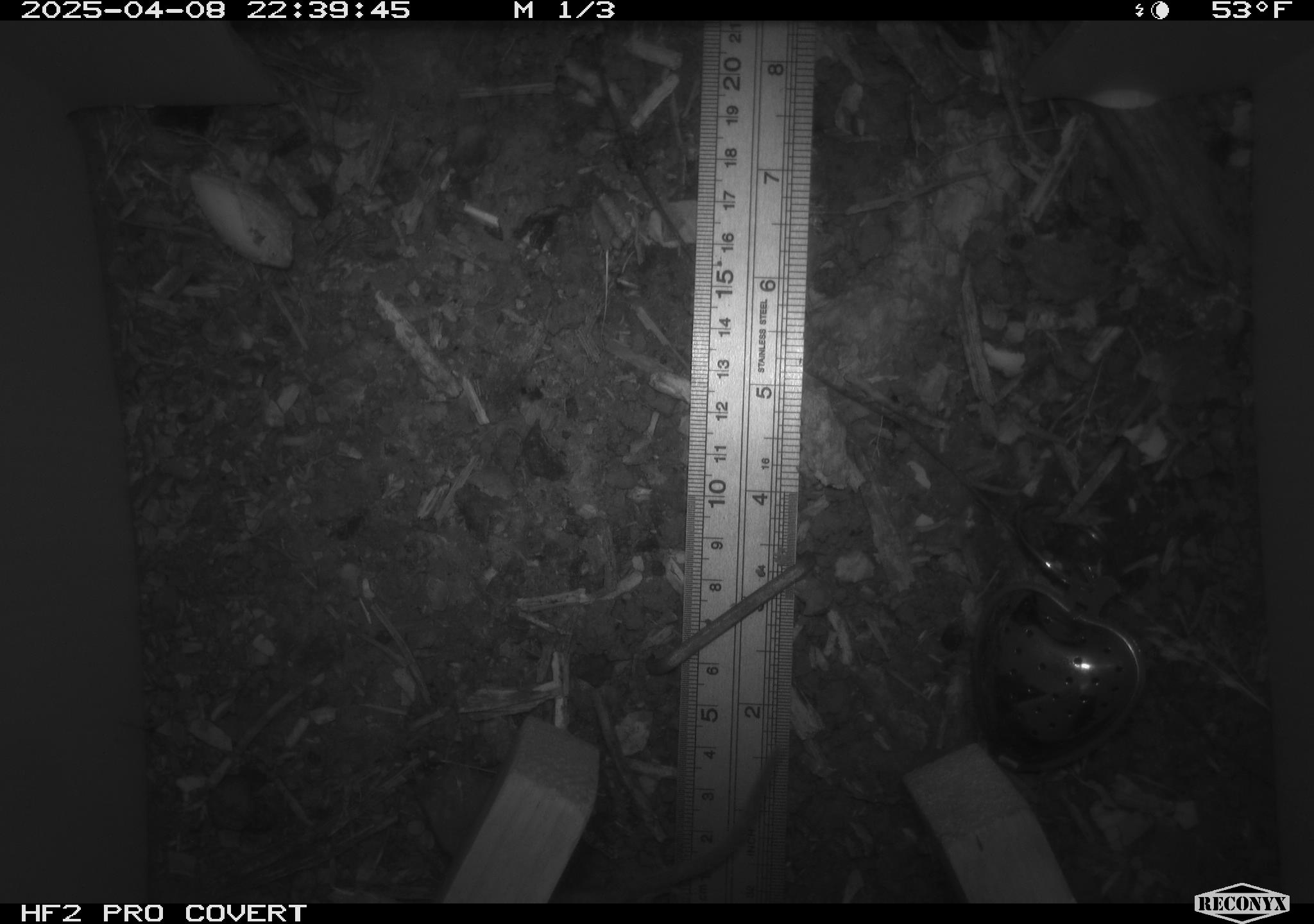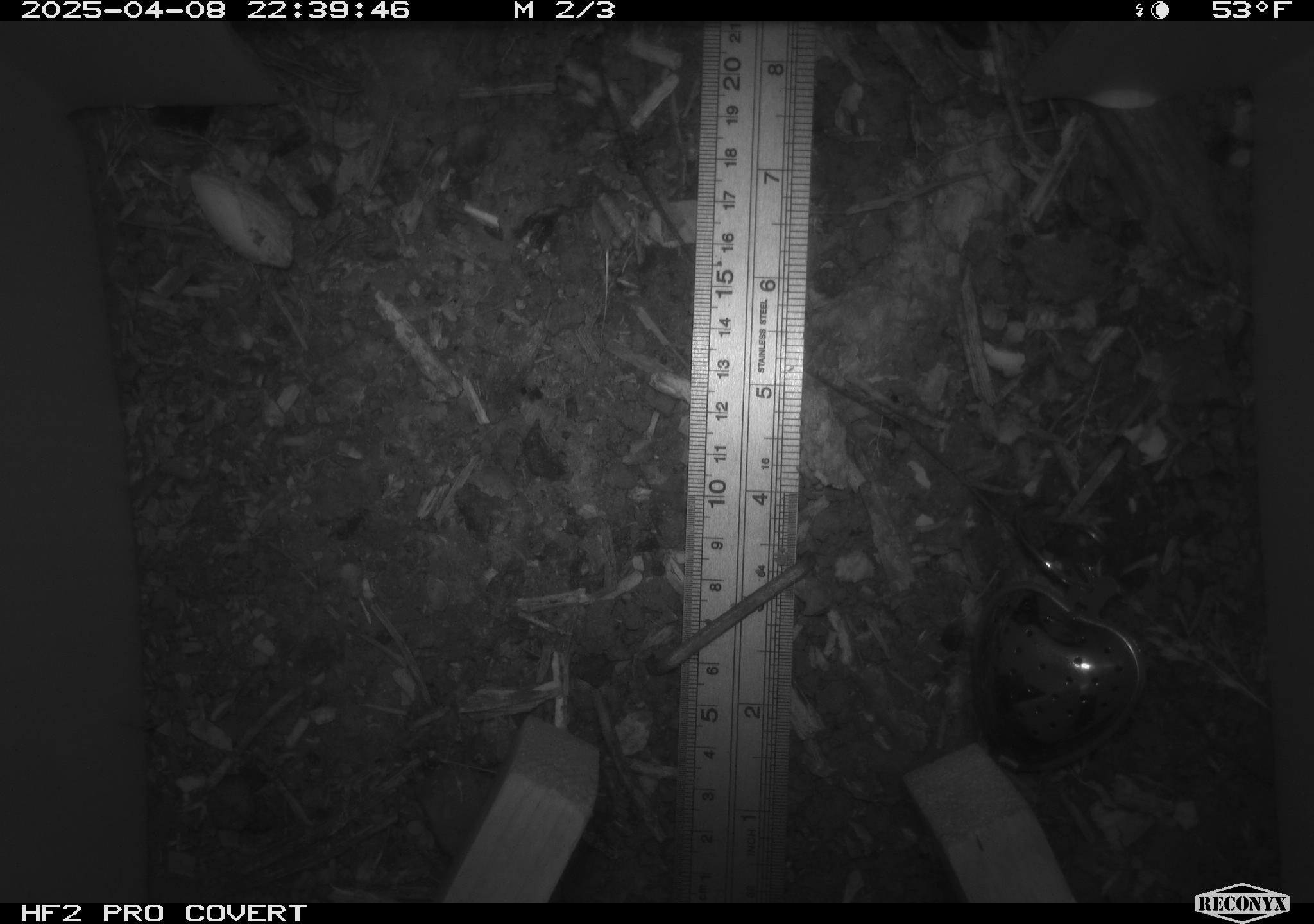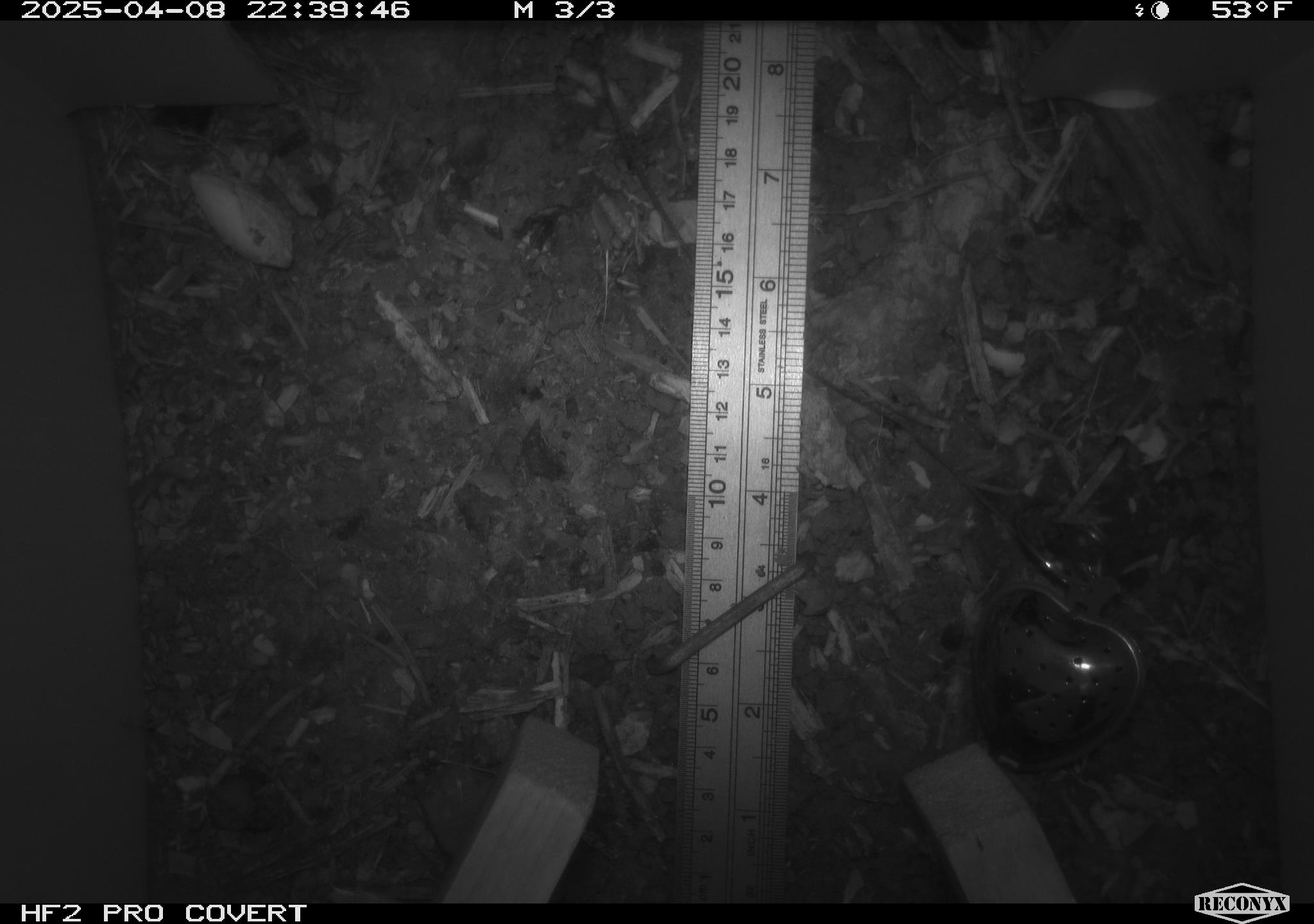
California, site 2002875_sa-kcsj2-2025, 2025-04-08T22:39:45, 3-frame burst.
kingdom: Animalia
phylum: Chordata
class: Mammalia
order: Rodentia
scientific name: Rodentia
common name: rodent